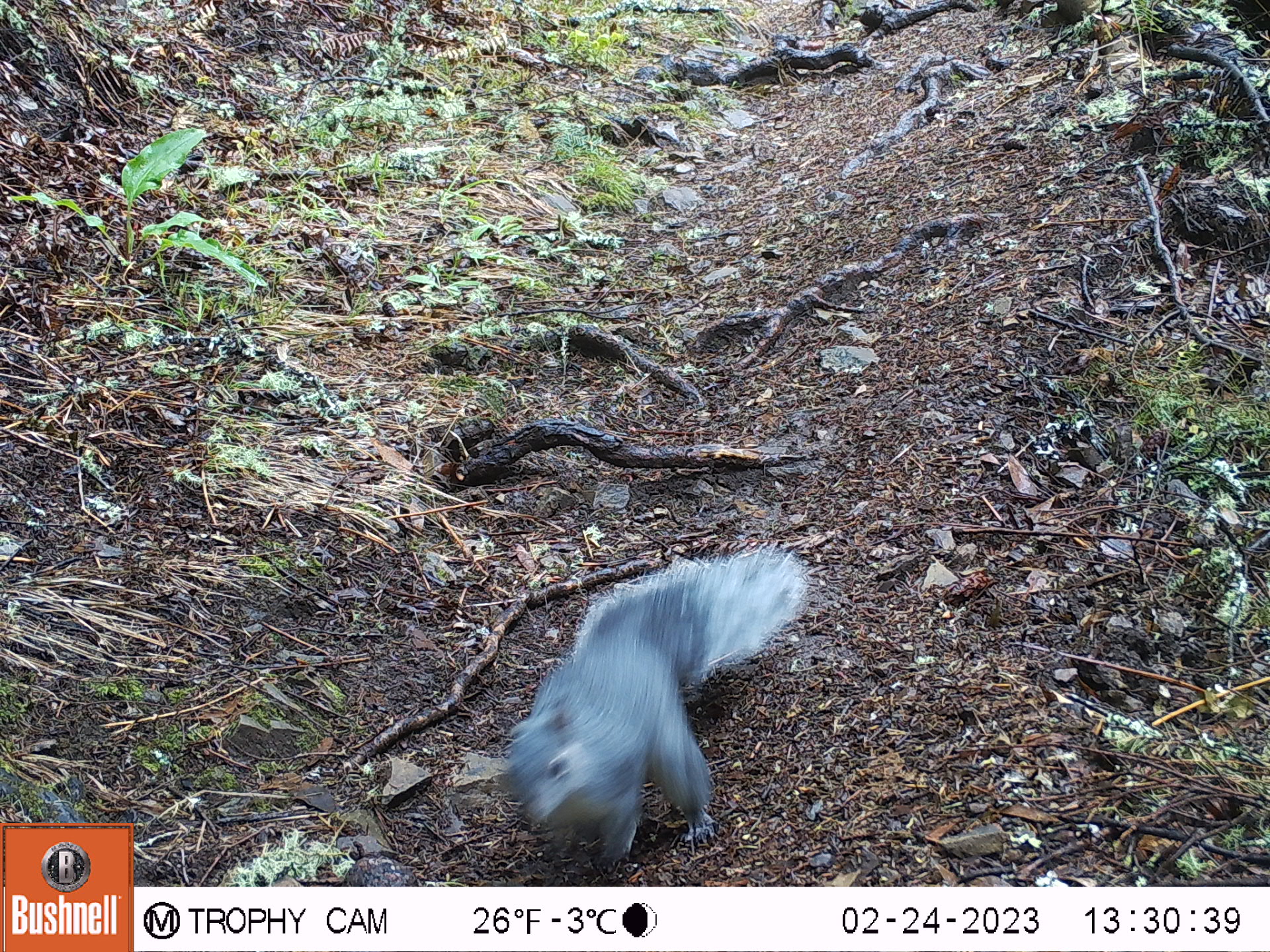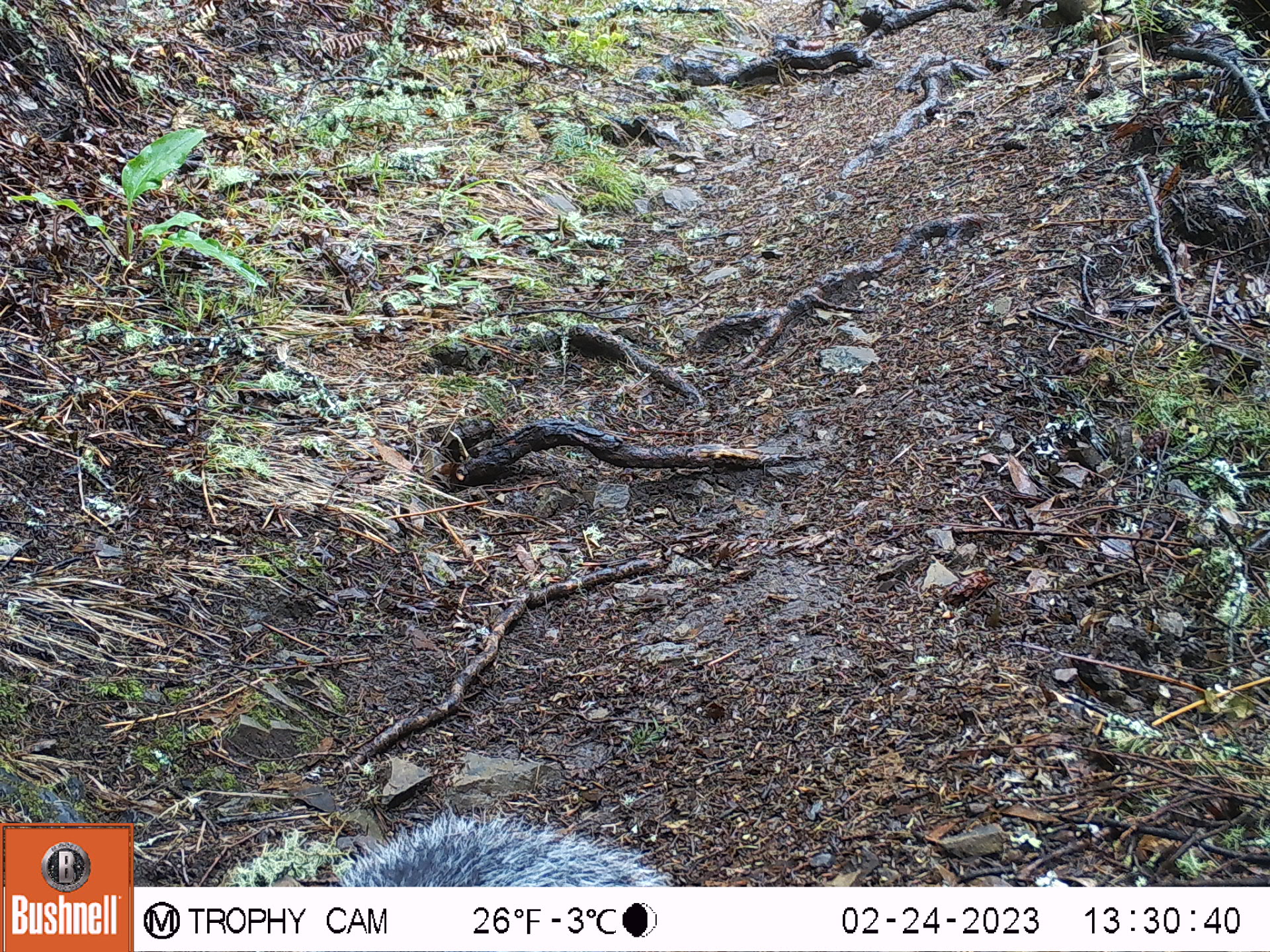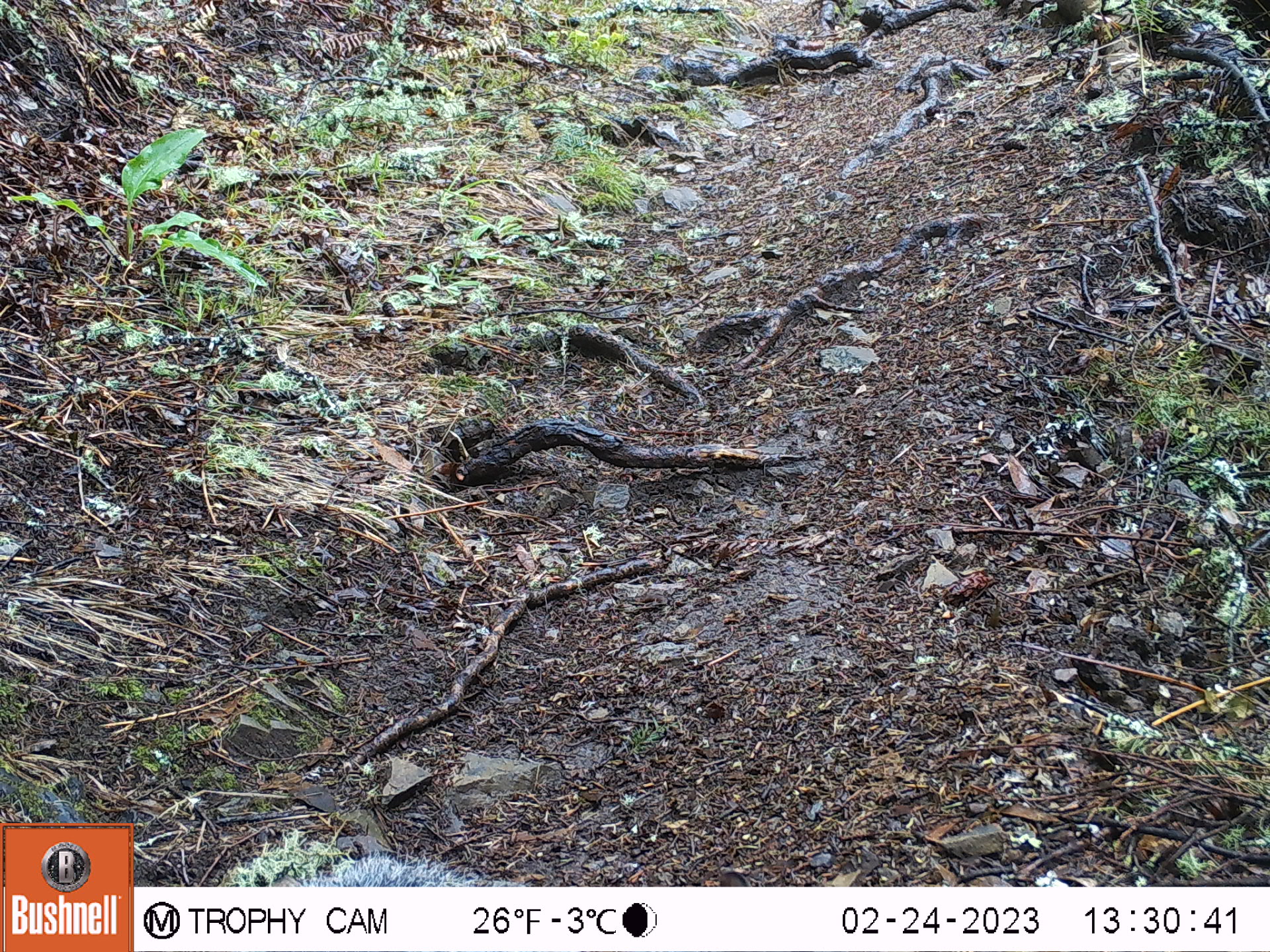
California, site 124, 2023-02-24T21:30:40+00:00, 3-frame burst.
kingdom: Animalia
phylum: Chordata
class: Mammalia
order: Rodentia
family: Sciuridae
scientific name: Sciuridae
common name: squirrel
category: unknown squirrel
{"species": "unknown squirrel (squirrel) (Sciuridae)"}